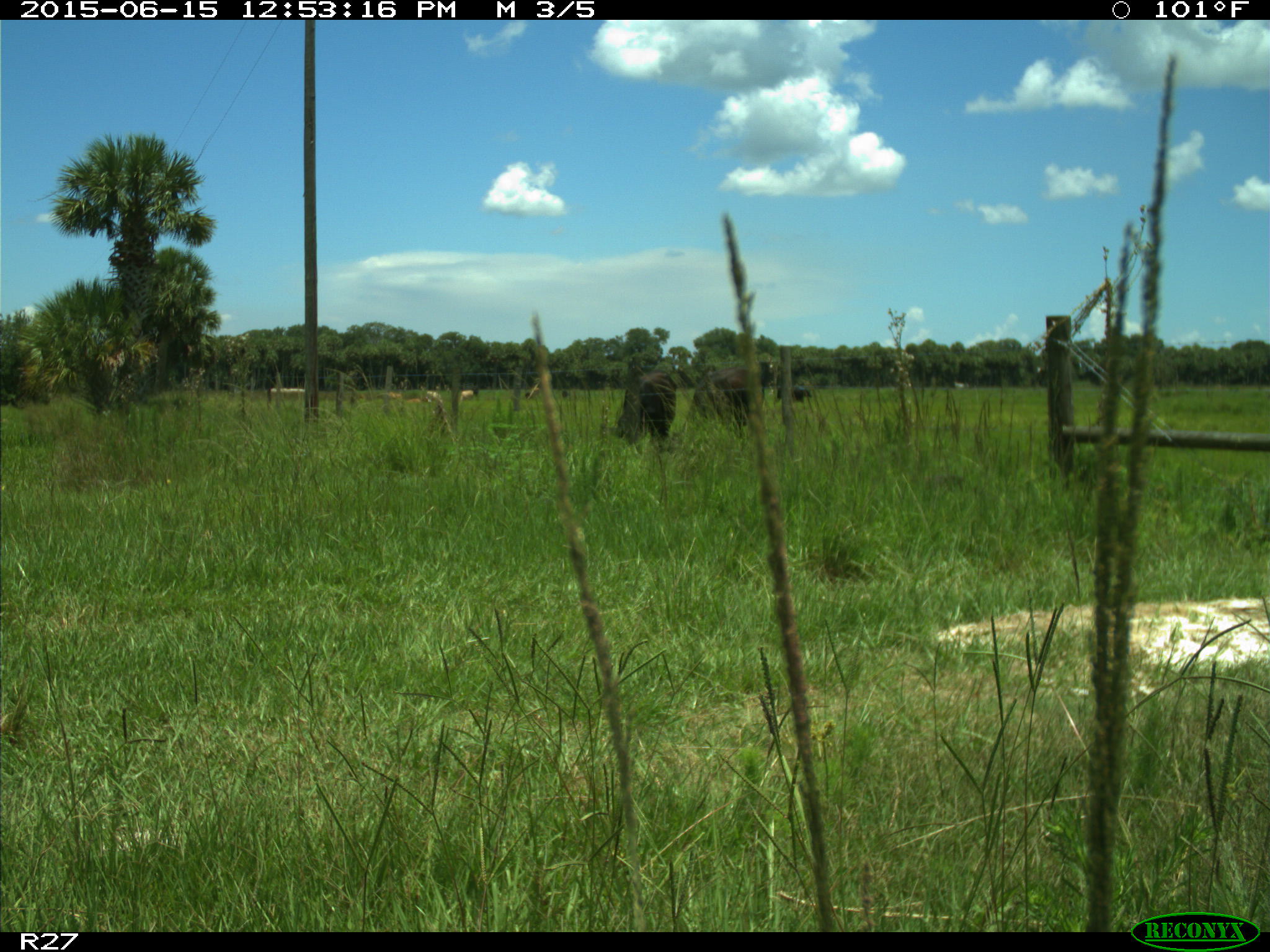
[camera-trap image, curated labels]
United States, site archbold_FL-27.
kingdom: Animalia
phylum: Chordata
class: Mammalia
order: Artiodactyla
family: Bovidae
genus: Bos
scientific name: Bos taurus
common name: domestic cow